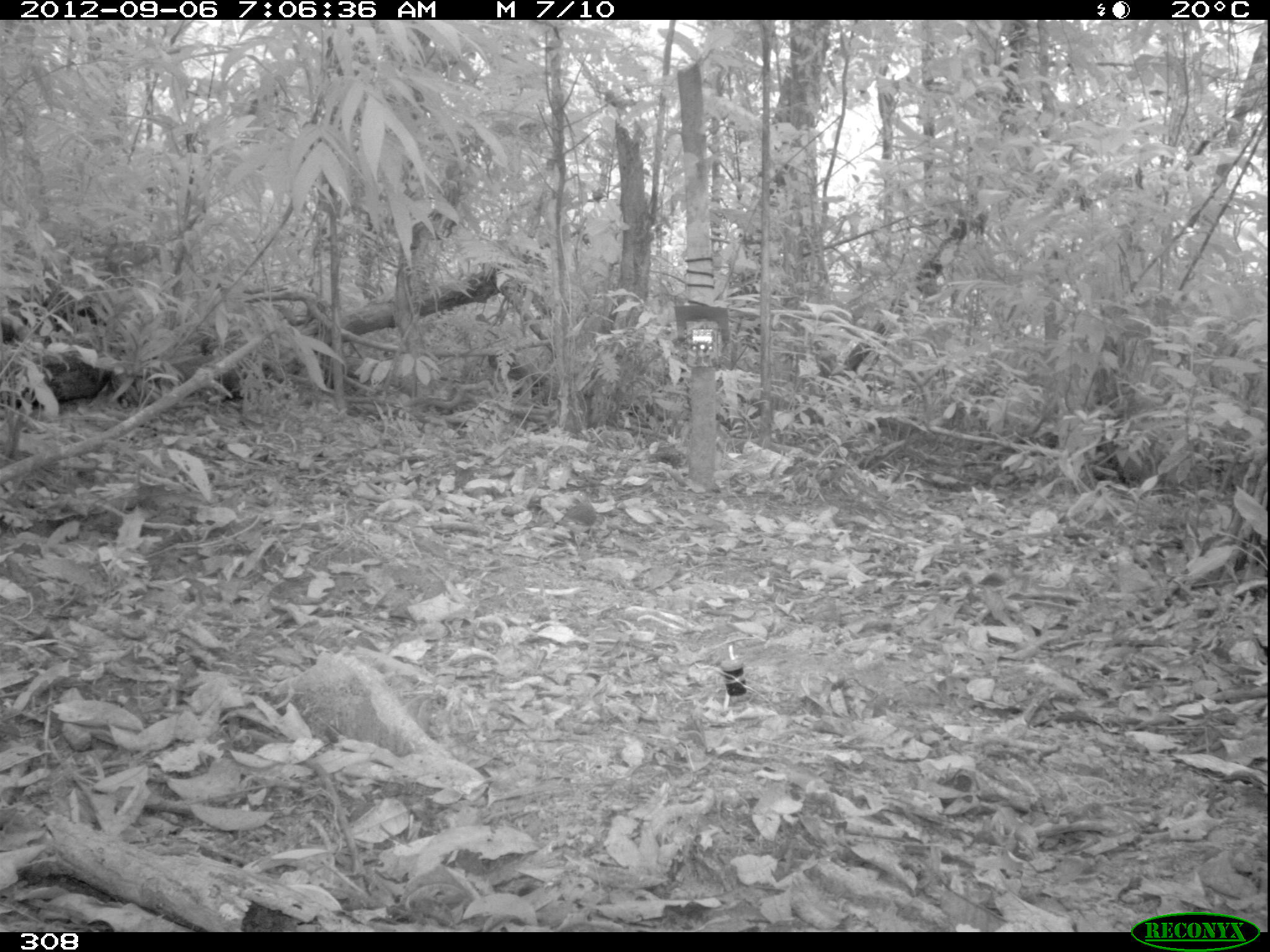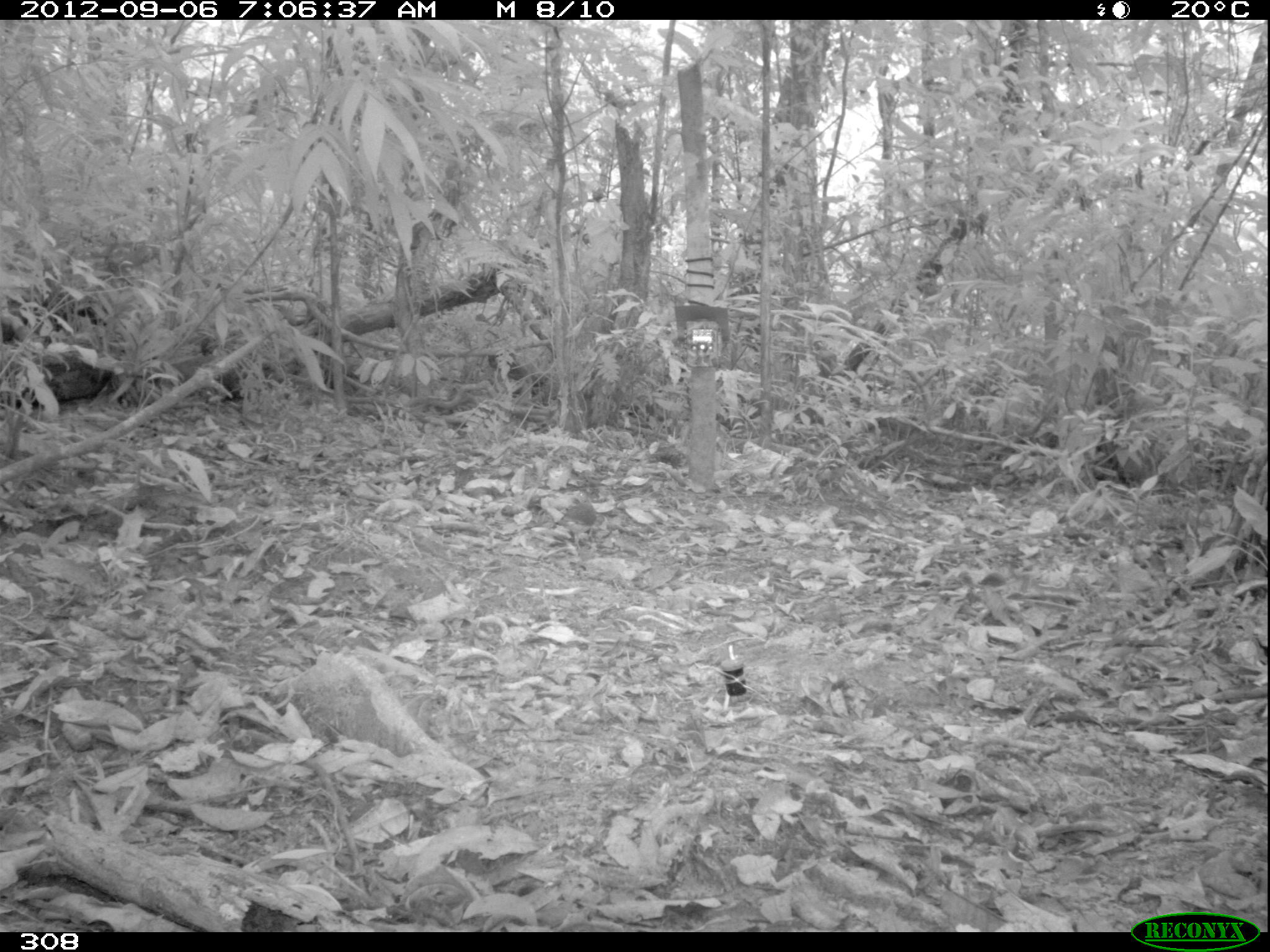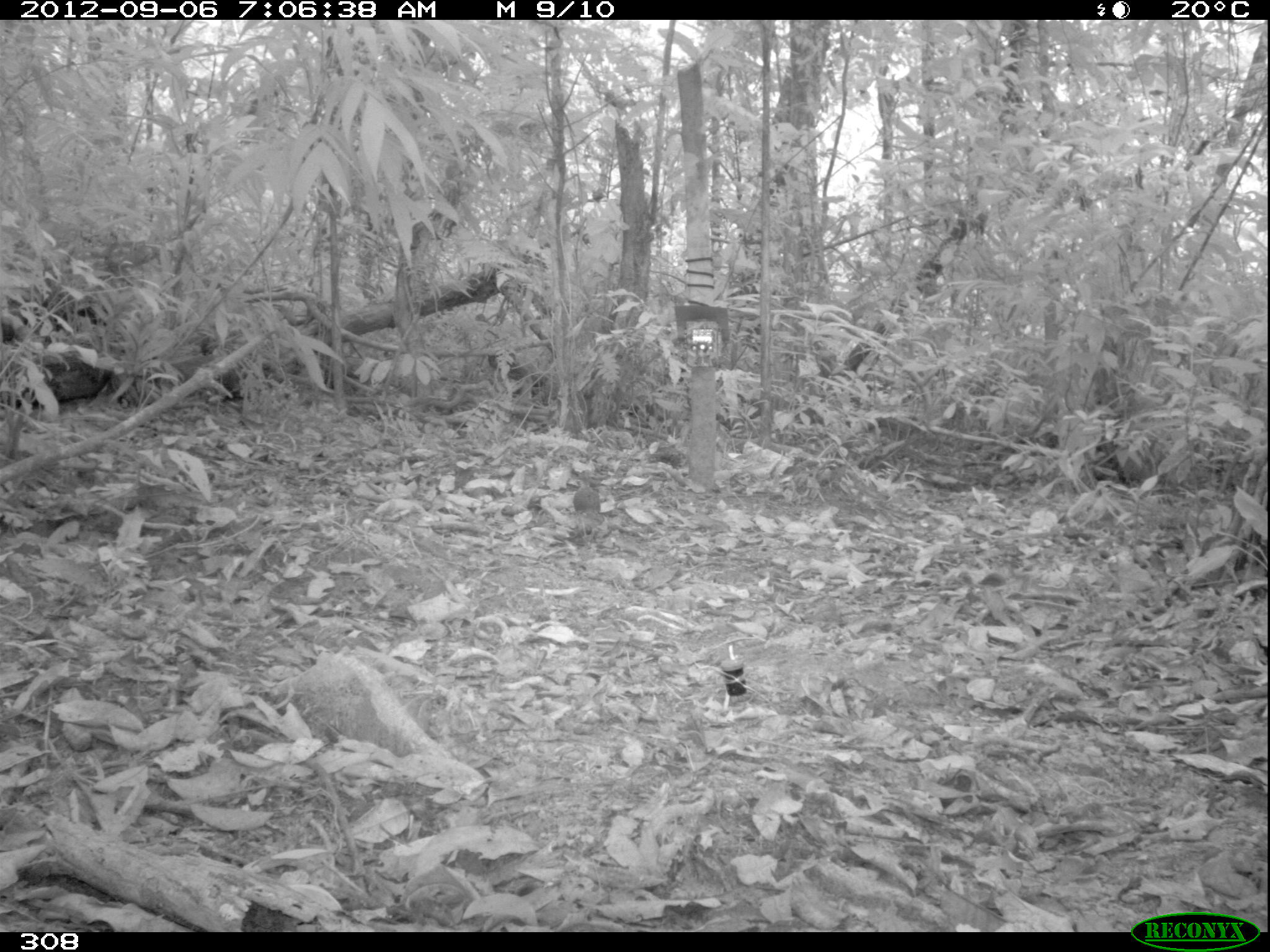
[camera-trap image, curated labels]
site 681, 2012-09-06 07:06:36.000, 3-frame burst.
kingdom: Animalia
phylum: Chordata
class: Aves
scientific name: Aves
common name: bird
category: unknown bird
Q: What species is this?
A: Unknown bird (bird) (Aves).